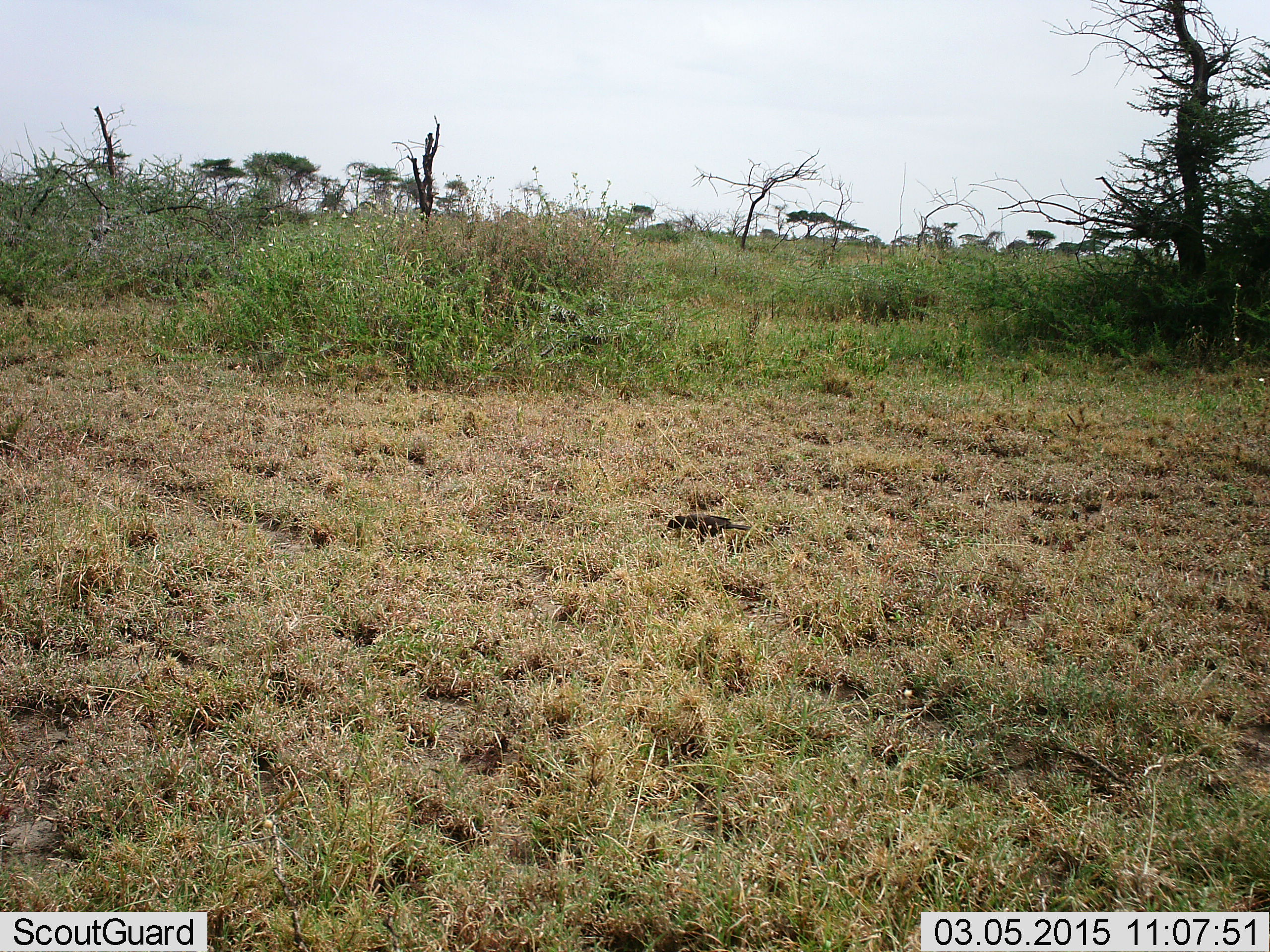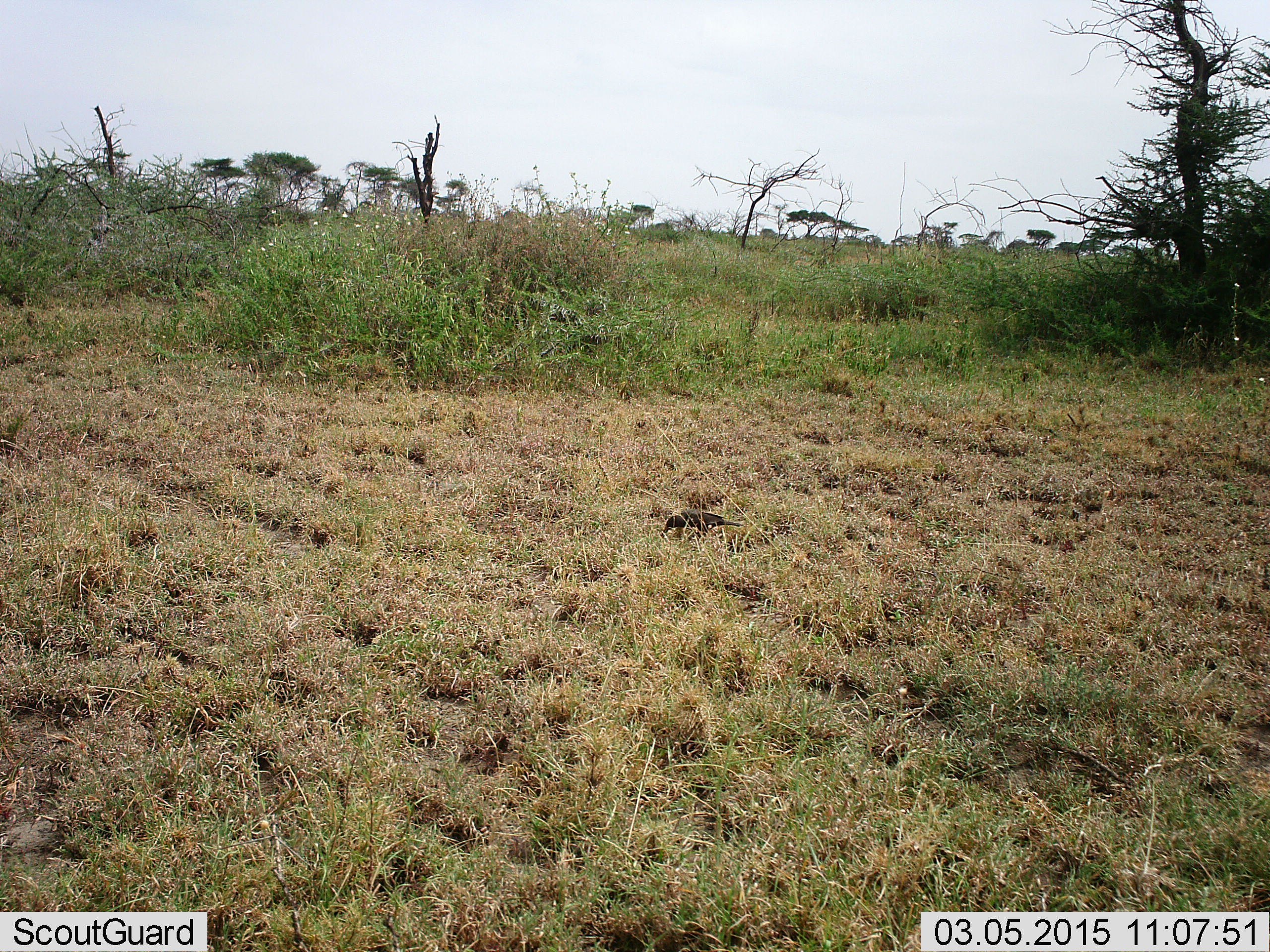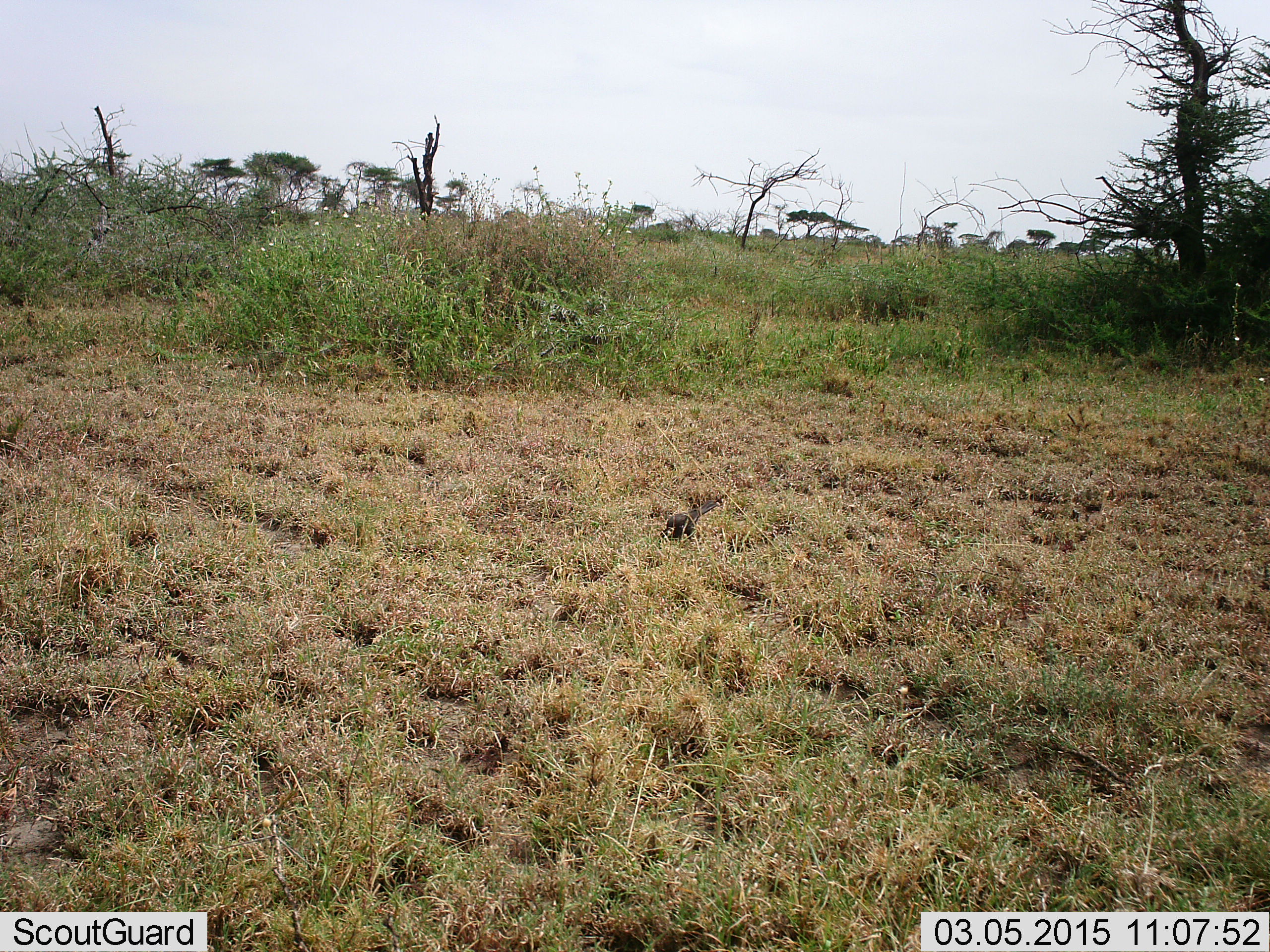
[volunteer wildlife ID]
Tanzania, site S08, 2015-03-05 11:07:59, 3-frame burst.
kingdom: Animalia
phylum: Chordata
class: Aves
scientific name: Aves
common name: bird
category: otherbird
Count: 1.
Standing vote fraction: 25%.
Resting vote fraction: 0%.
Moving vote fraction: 38%.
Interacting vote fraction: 0%.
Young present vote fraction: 0%.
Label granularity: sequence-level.